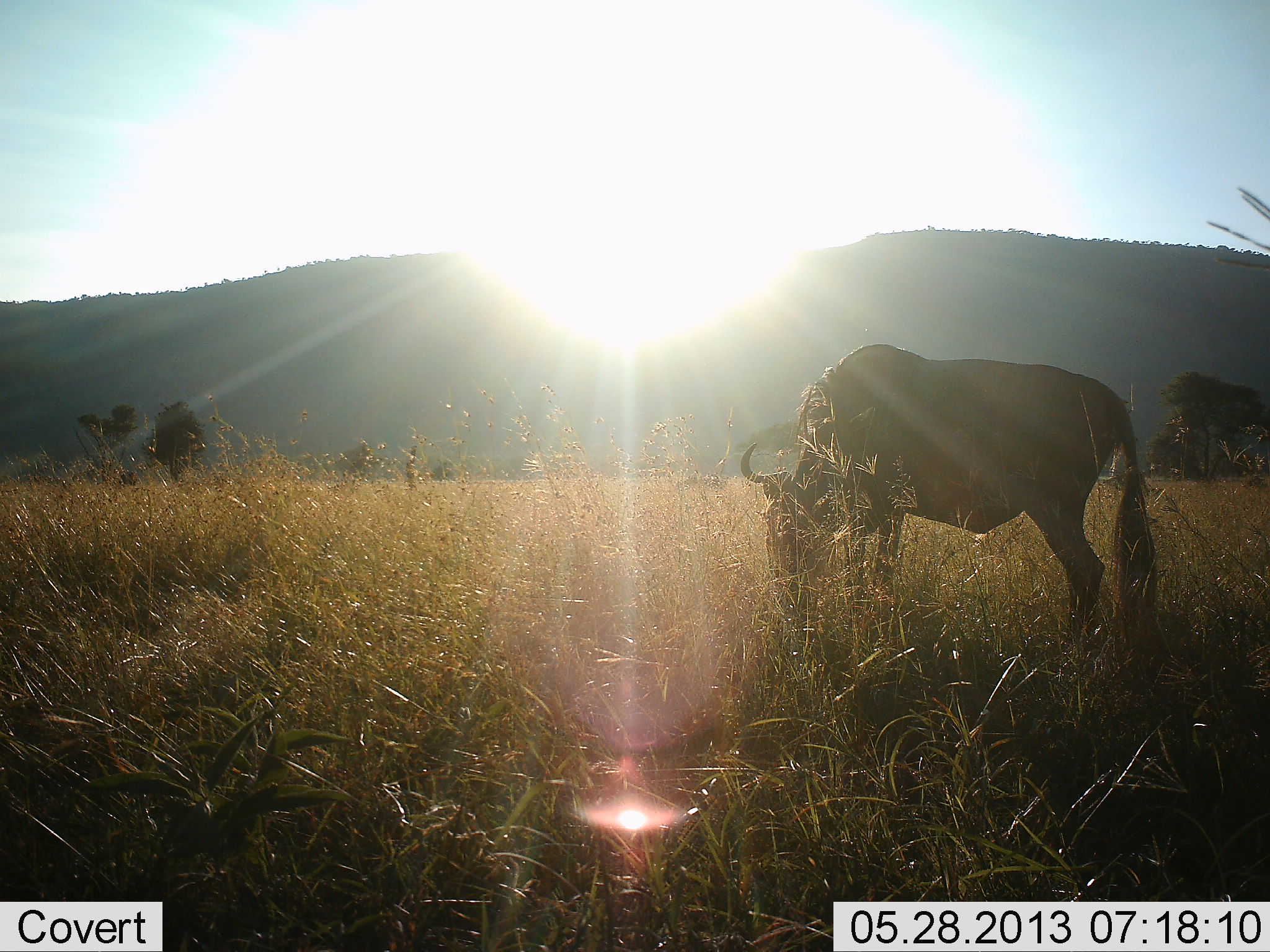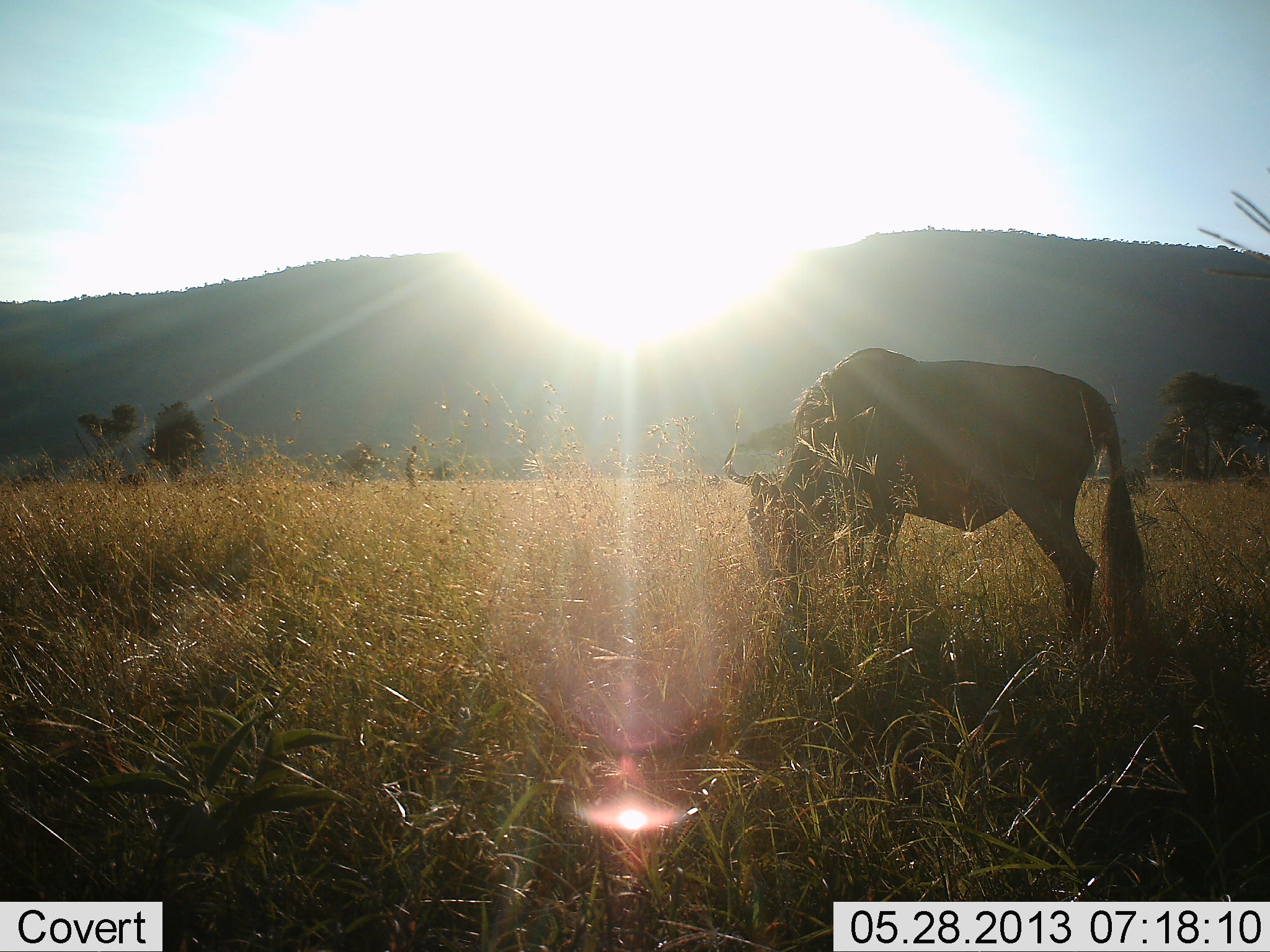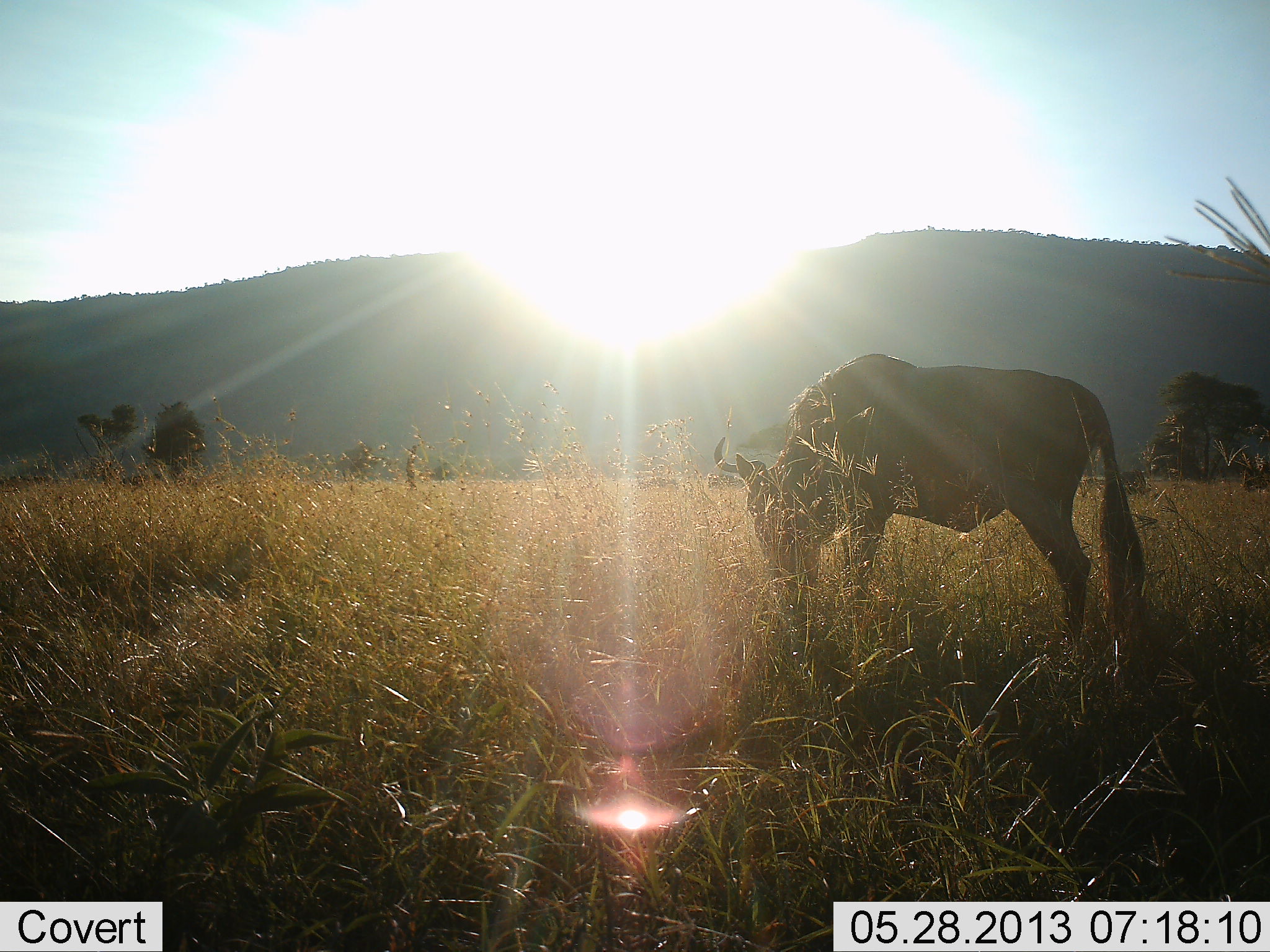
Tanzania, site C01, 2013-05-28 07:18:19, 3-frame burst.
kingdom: Animalia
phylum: Chordata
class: Mammalia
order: Artiodactyla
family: Bovidae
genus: Connochaetes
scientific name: Connochaetes taurinus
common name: blue wildebeest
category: wildebeest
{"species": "wildebeest (blue wildebeest) (Connochaetes taurinus)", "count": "1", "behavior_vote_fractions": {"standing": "40%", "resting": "0%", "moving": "10%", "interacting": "0%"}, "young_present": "0%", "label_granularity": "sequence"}